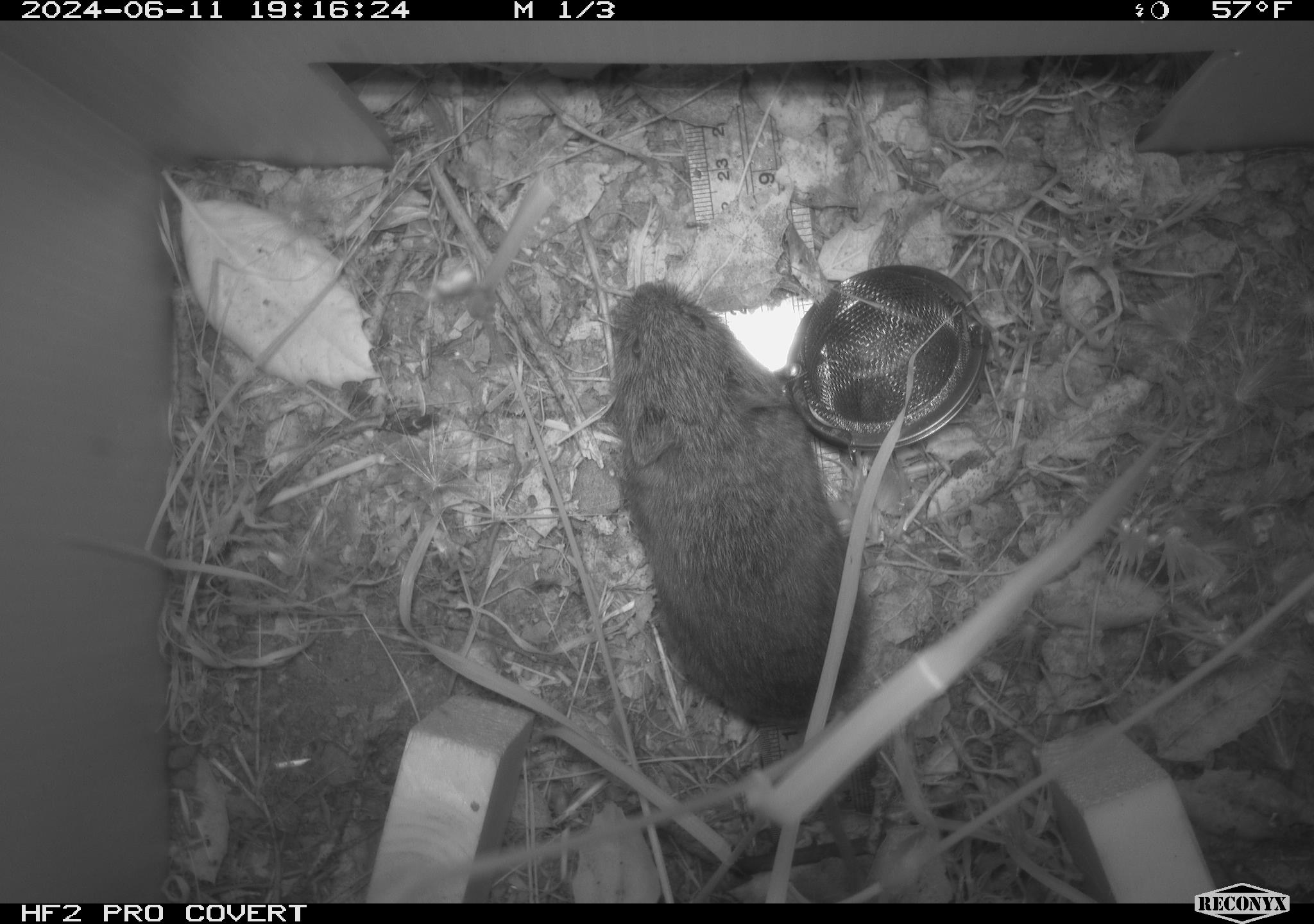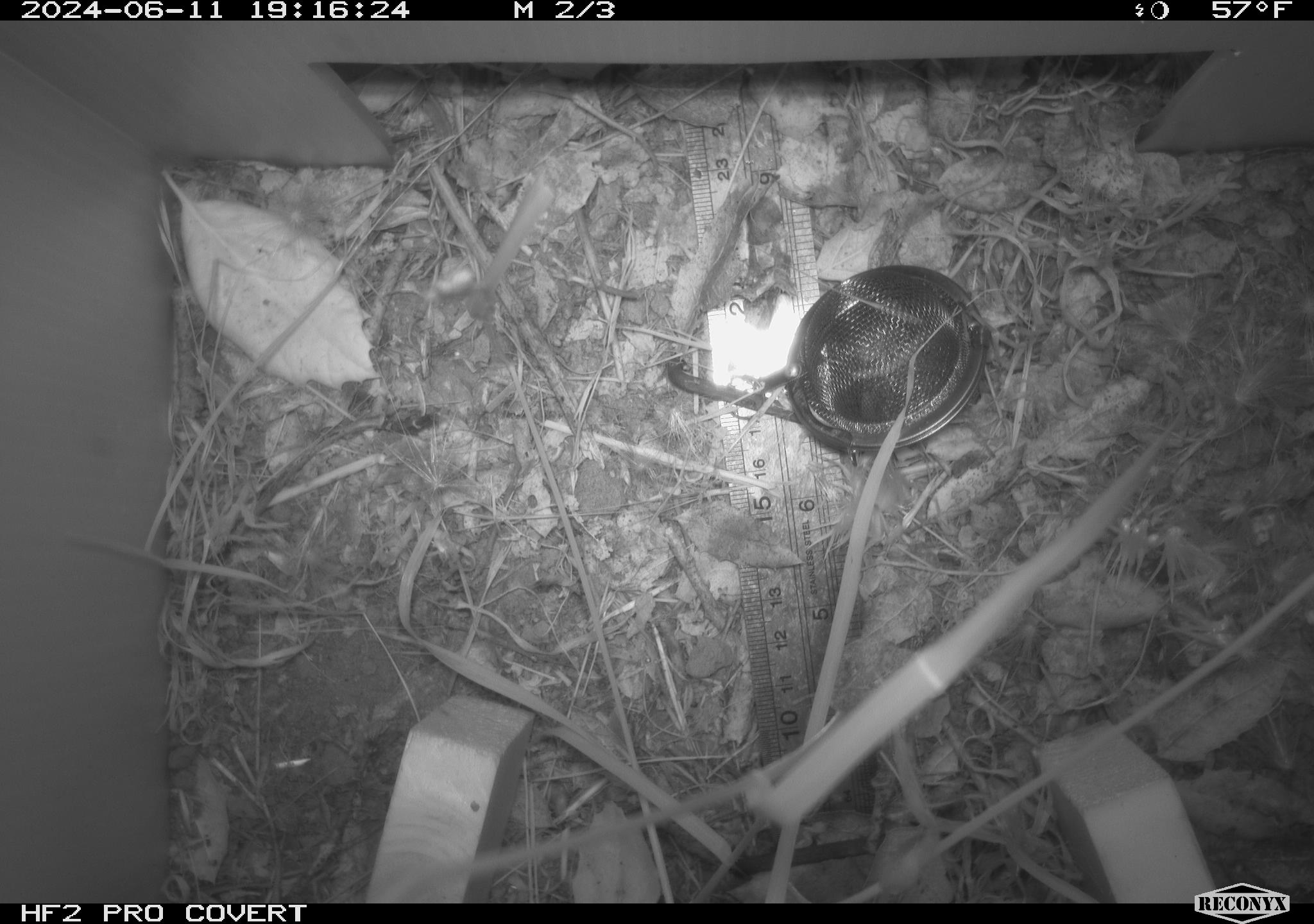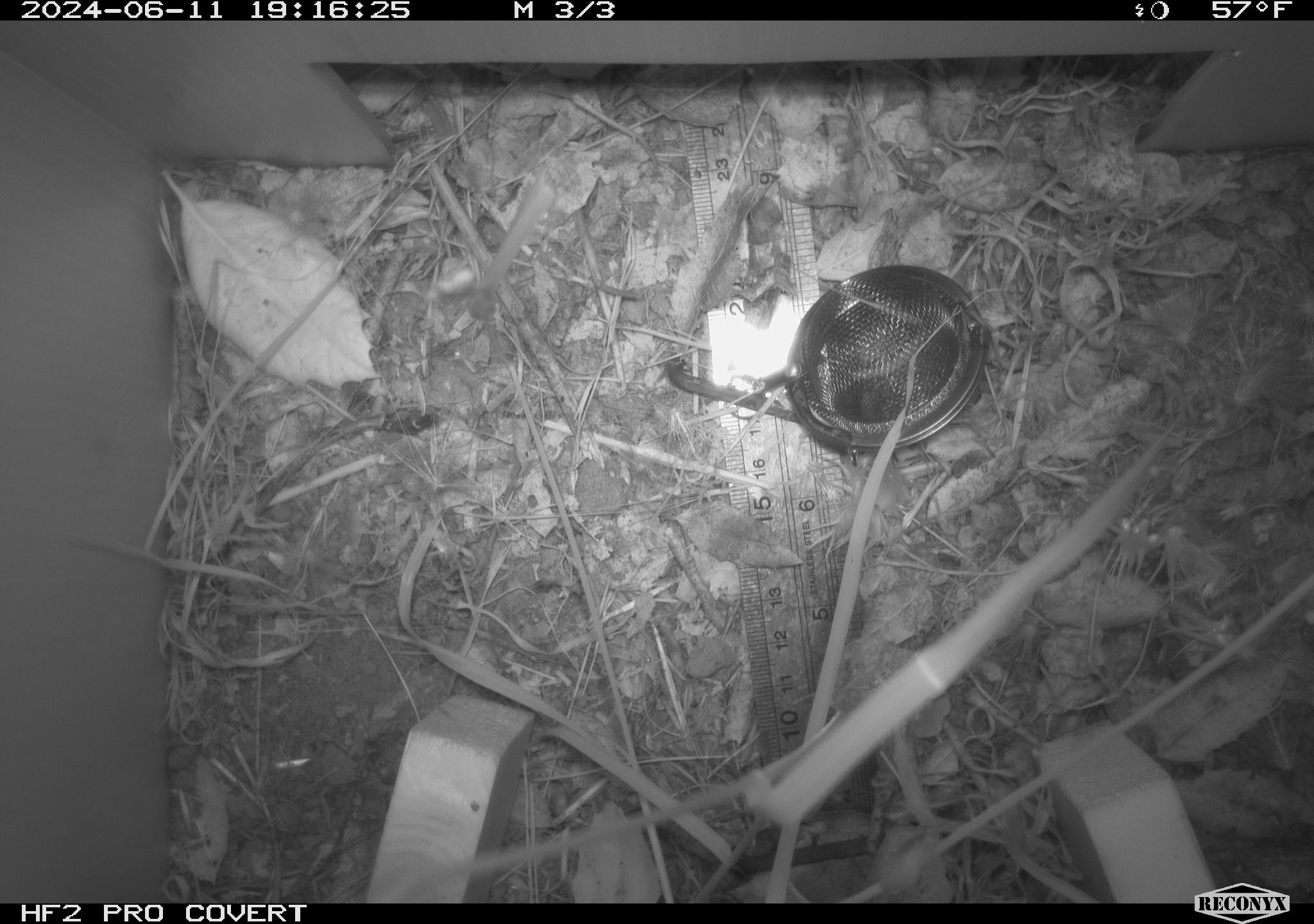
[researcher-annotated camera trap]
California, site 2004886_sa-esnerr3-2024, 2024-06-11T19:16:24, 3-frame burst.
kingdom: Animalia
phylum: Chordata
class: Mammalia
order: Rodentia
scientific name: Rodentia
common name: rodent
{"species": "rodent (Rodentia)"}